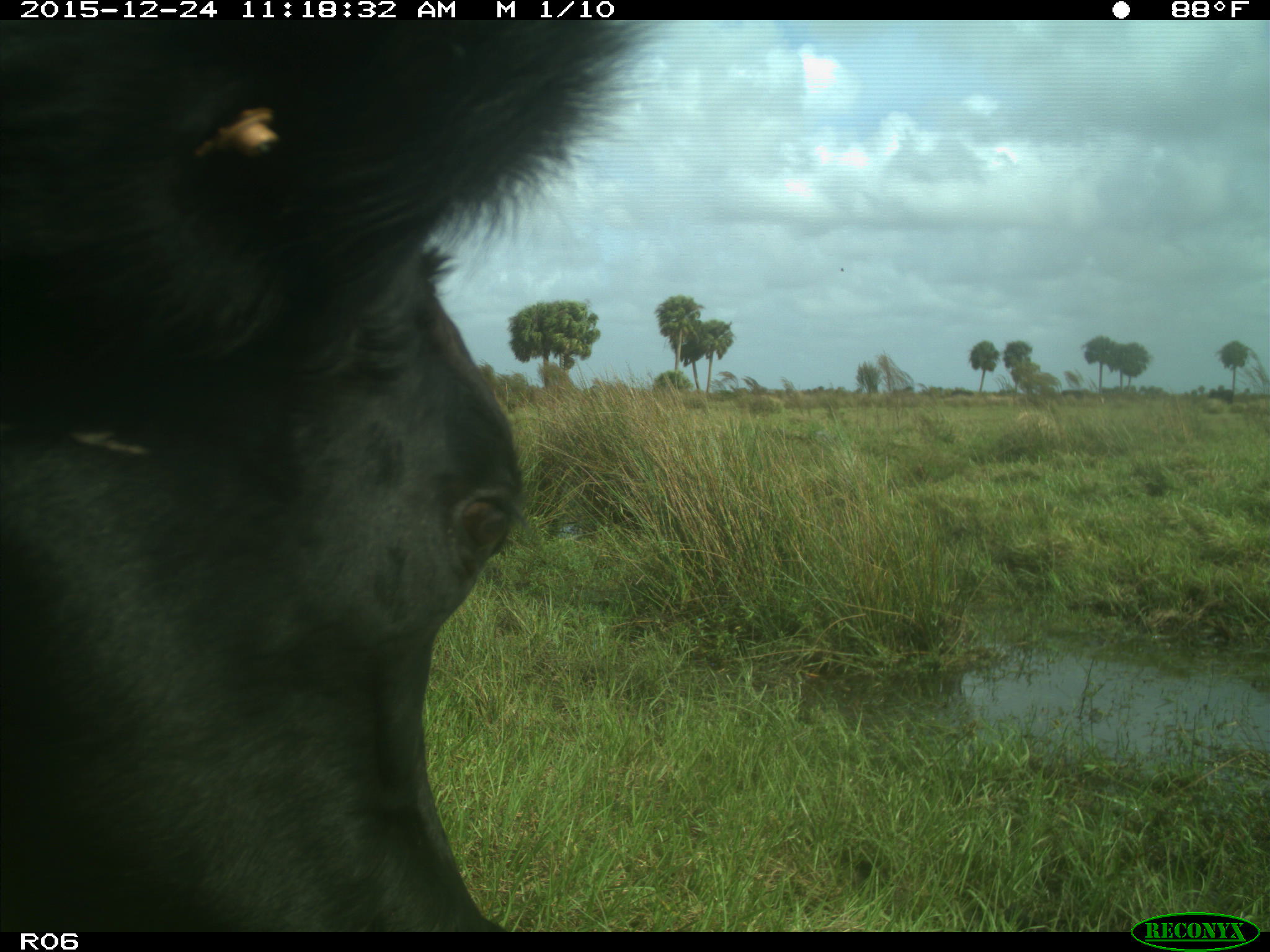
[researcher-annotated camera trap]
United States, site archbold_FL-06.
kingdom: Animalia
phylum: Chordata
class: Mammalia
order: Artiodactyla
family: Bovidae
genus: Bos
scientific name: Bos taurus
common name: domestic cow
Bos taurus (domestic cow).